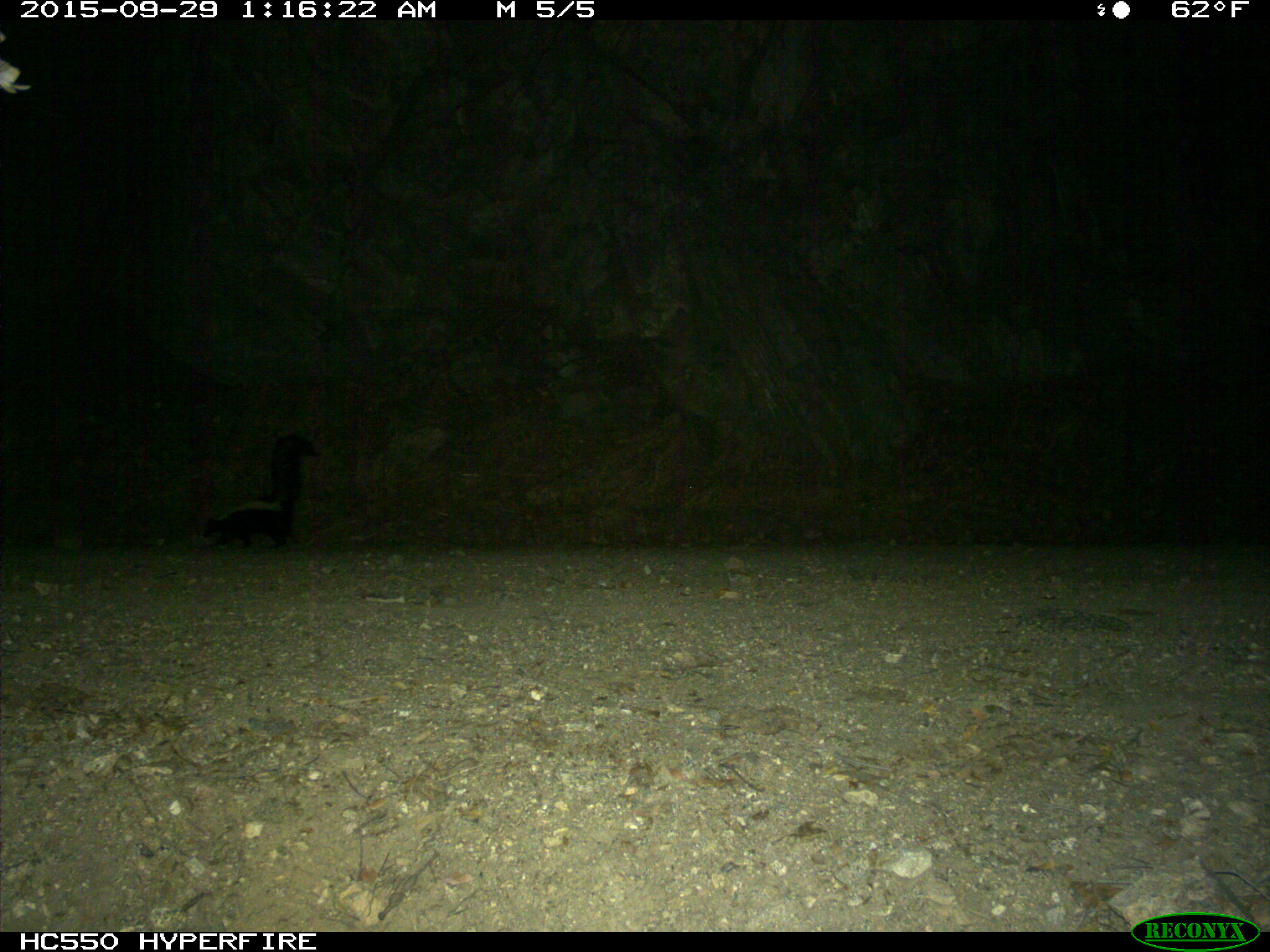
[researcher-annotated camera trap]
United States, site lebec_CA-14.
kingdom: Animalia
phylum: Chordata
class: Mammalia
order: Carnivora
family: Mephitidae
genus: Mephitis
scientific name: Mephitis mephitis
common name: striped skunk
Mephitis mephitis (striped skunk).